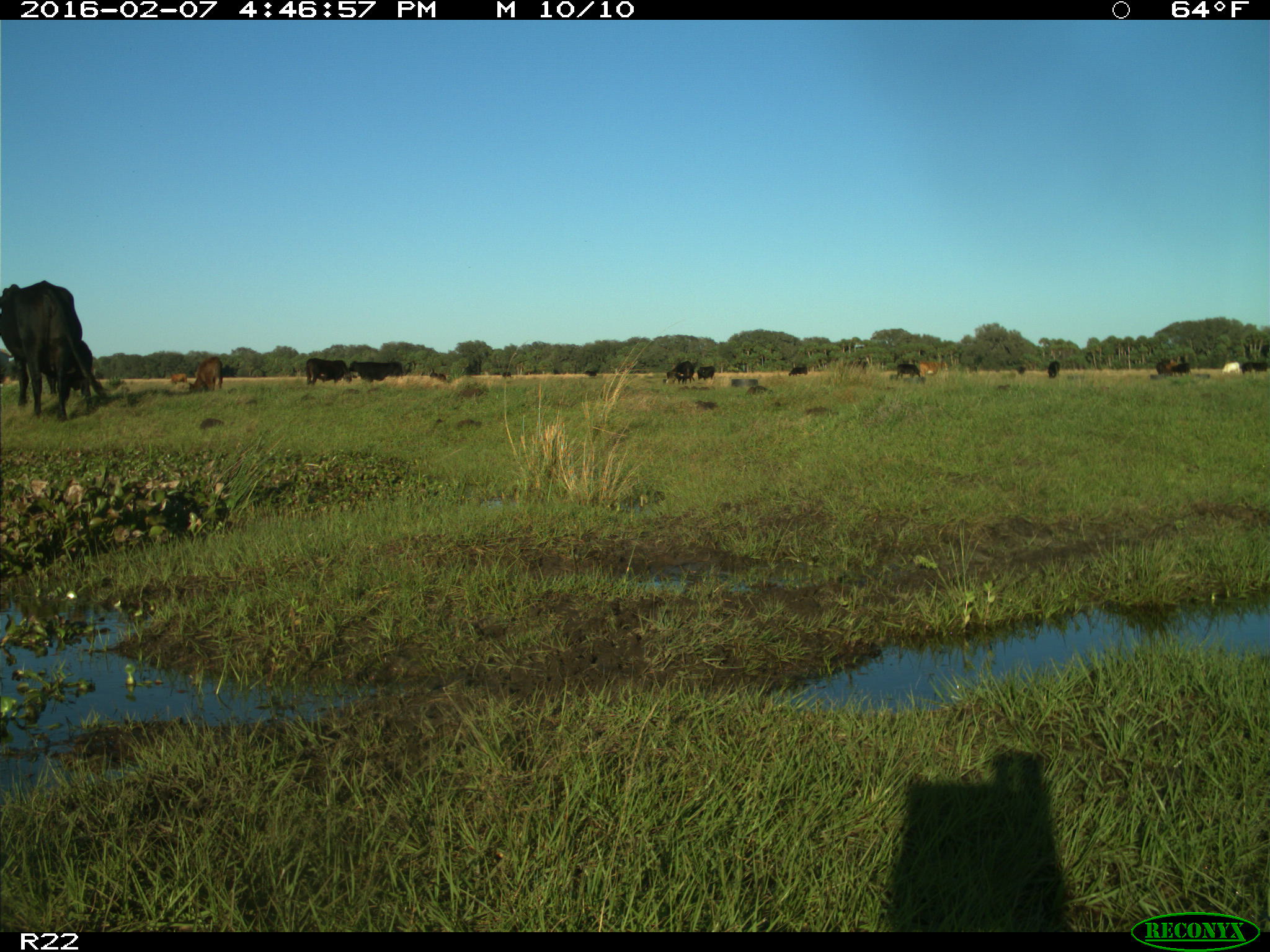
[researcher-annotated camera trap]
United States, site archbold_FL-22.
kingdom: Animalia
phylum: Chordata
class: Mammalia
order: Artiodactyla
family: Bovidae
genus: Bos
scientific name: Bos taurus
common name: domestic cow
Bos taurus (domestic cow).